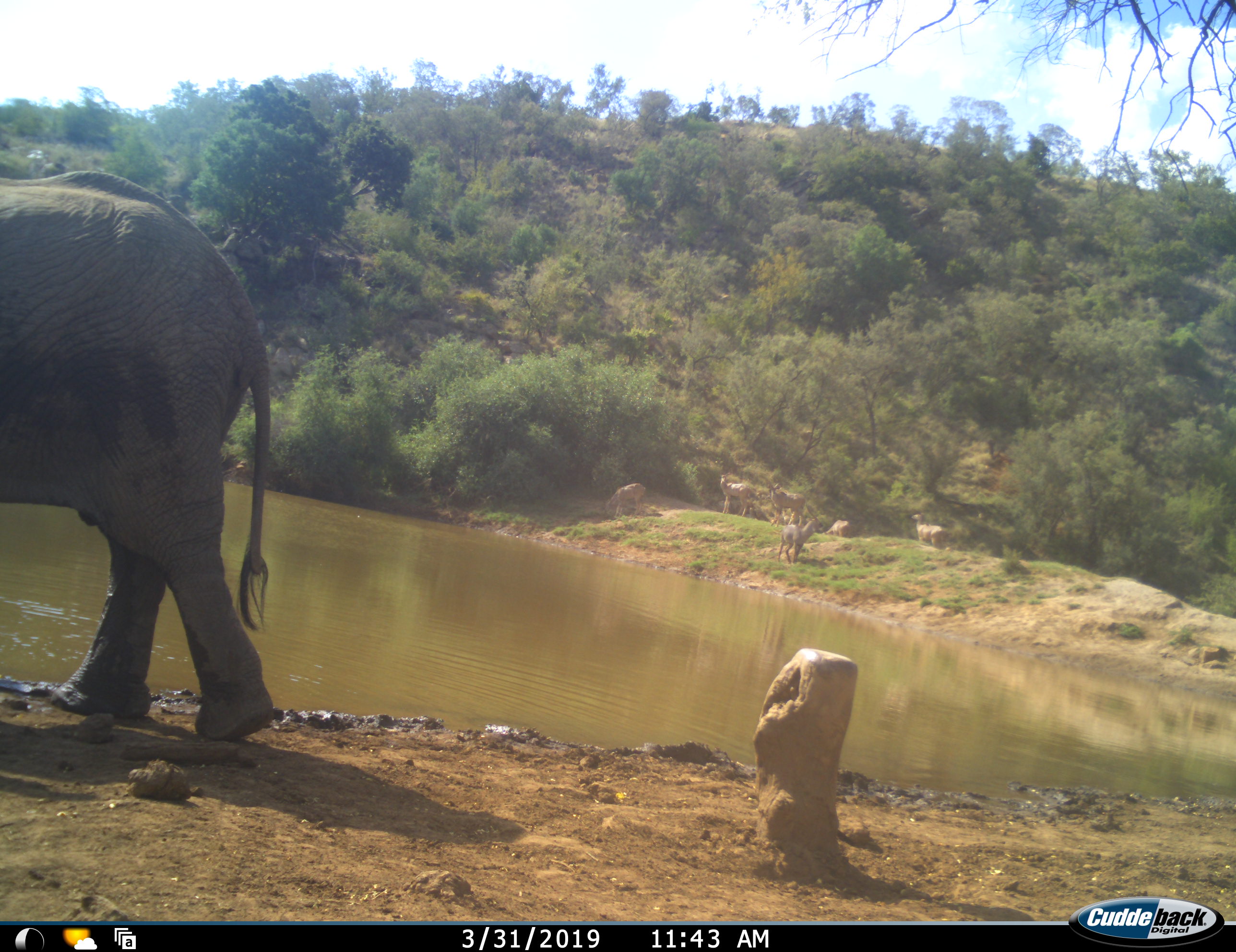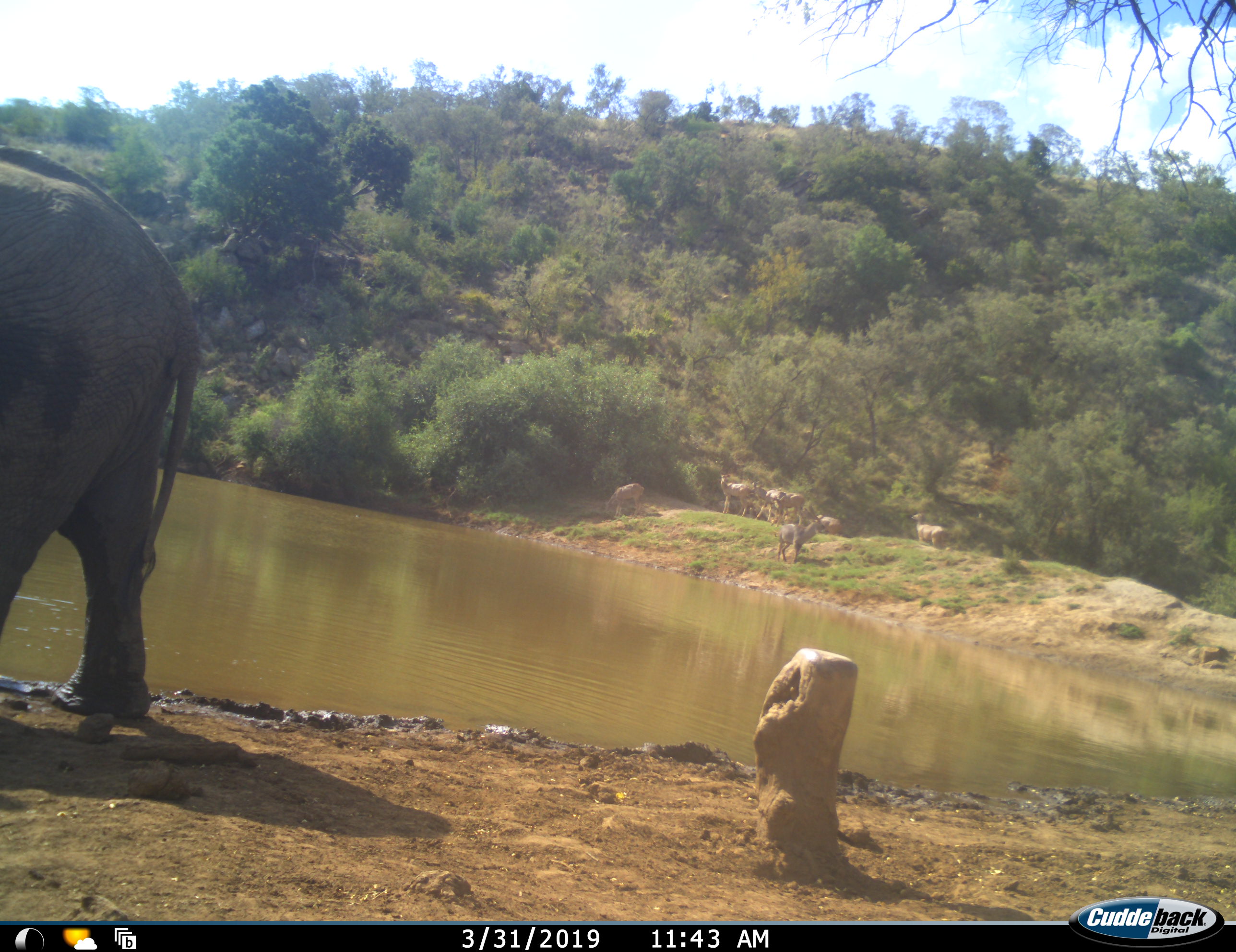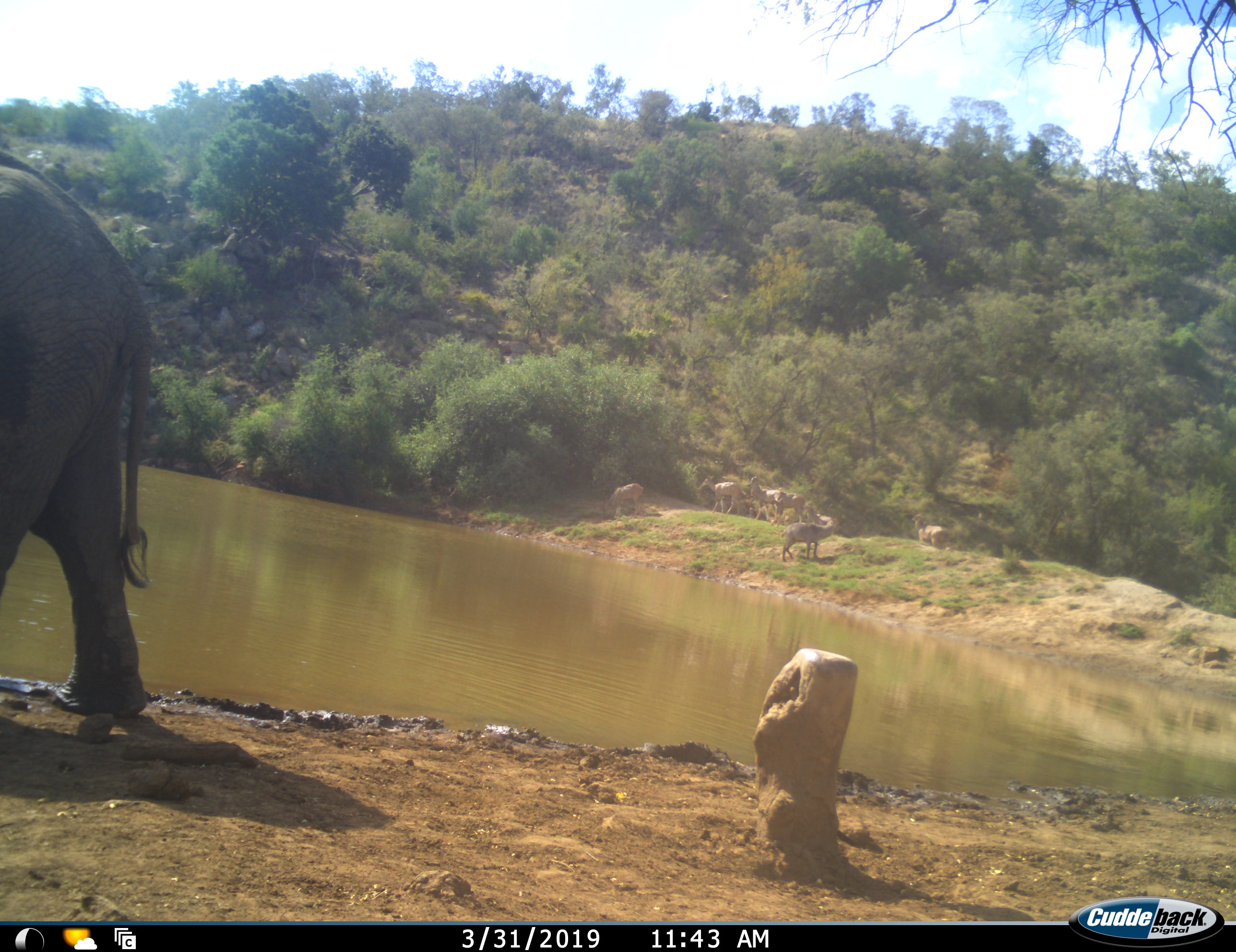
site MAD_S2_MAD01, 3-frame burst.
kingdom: Animalia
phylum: Chordata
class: Mammalia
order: Proboscidea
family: Elephantidae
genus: Loxodonta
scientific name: Loxodonta africana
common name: african bush elephant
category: elephant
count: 1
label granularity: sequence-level